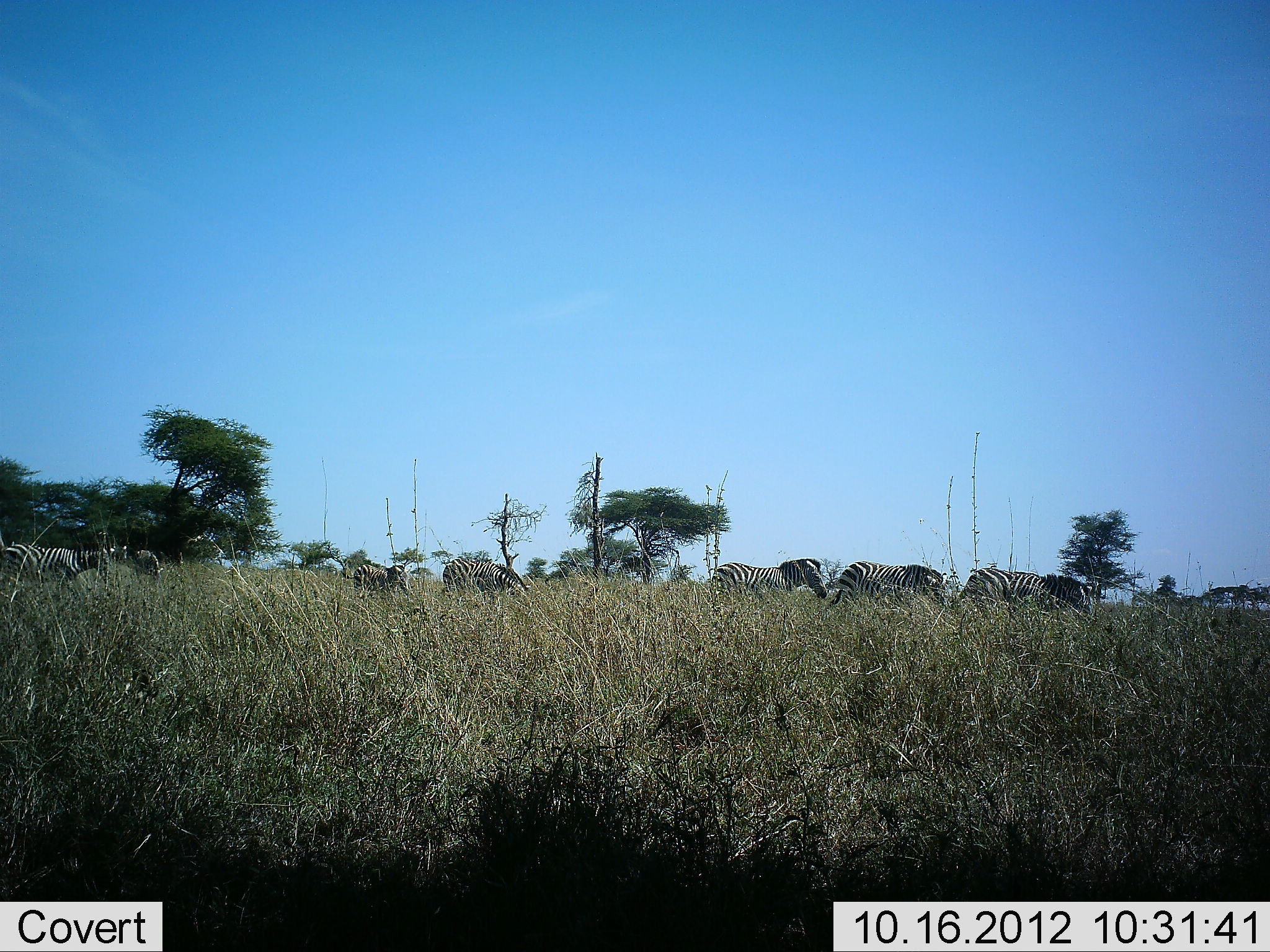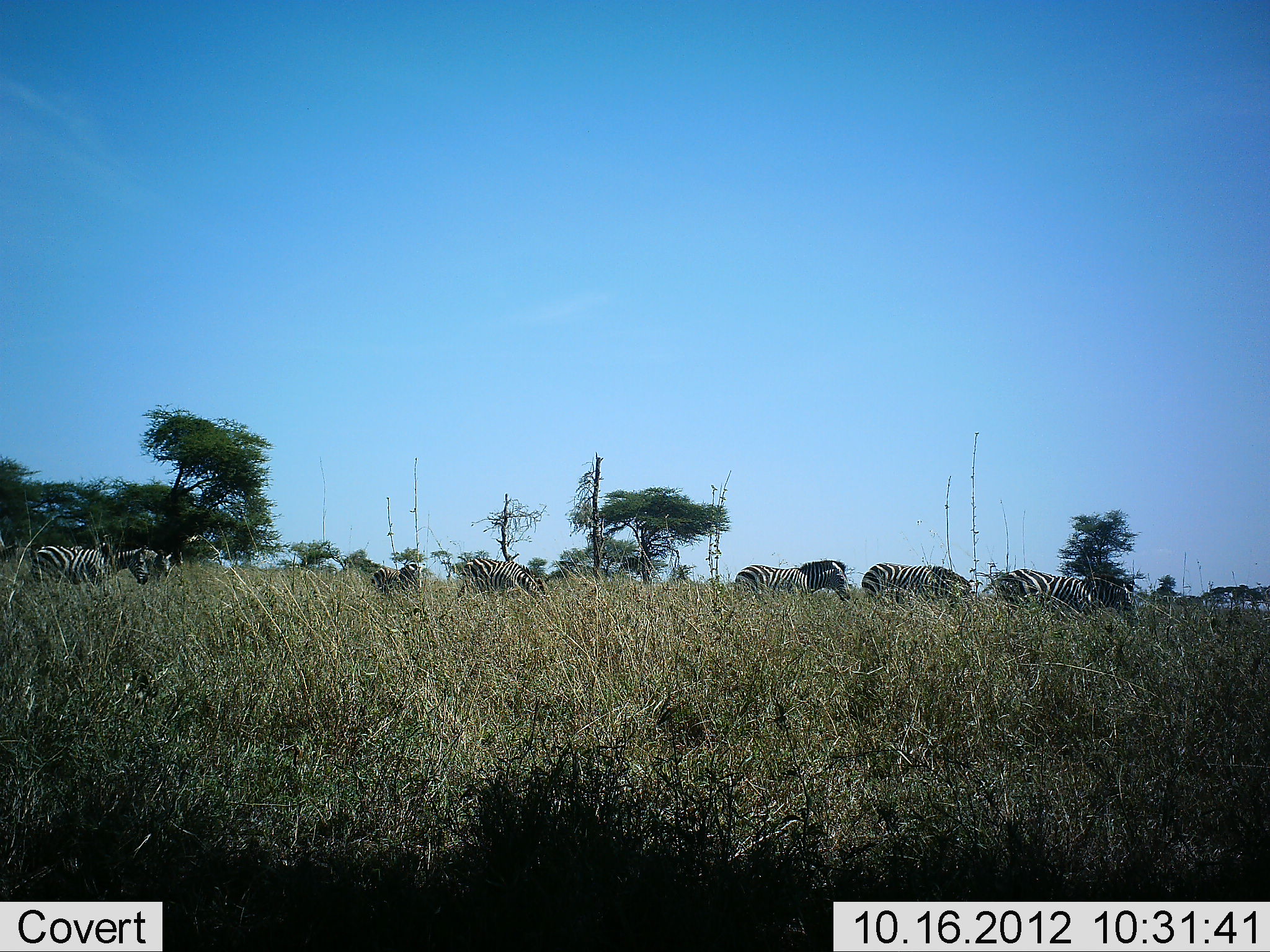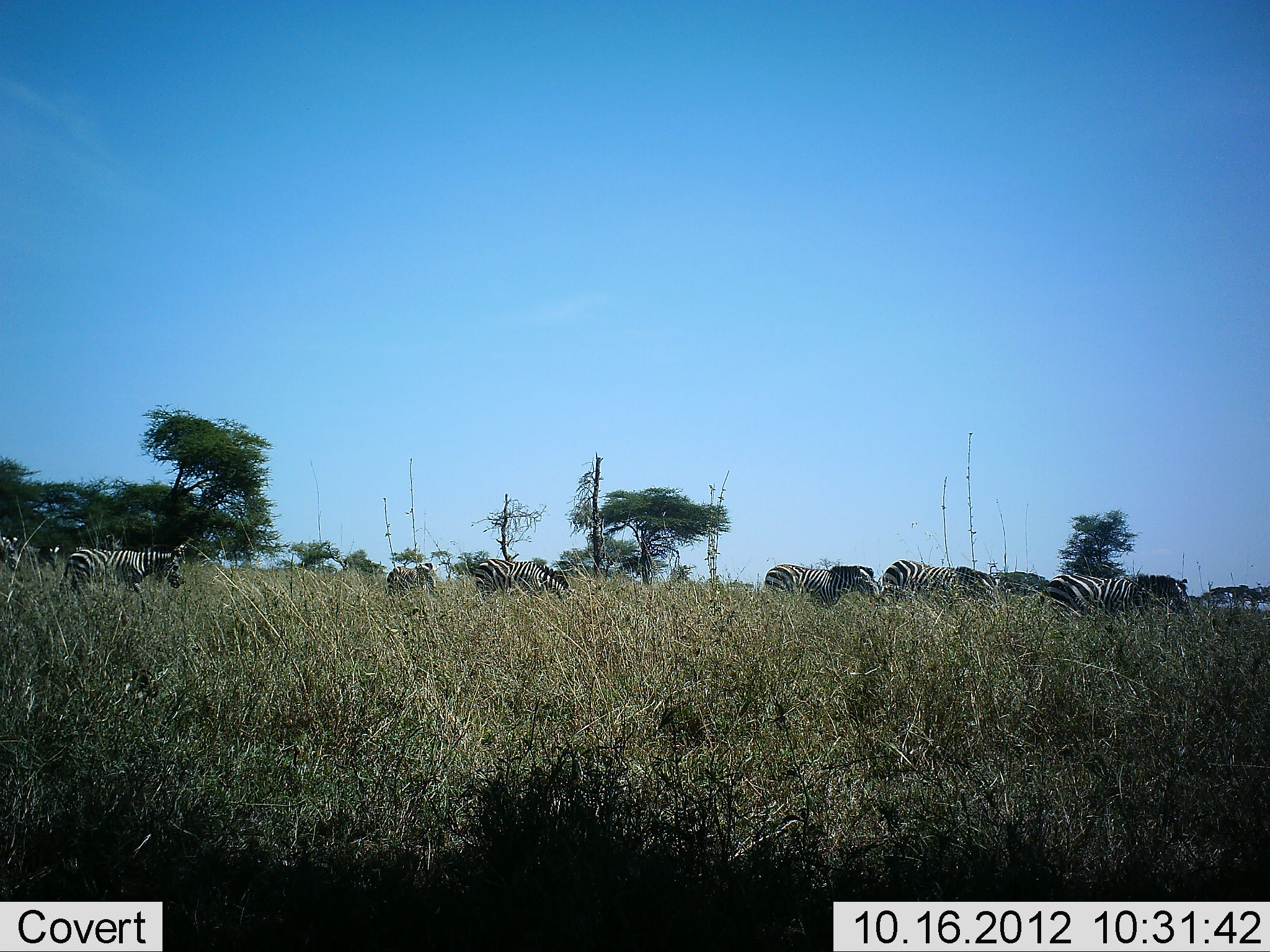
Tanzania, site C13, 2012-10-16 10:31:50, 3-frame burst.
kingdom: Animalia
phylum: Chordata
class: Mammalia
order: Perissodactyla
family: Equidae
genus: Equus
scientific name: Equus quagga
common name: plains zebra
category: zebra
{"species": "zebra (plains zebra) (Equus quagga)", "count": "8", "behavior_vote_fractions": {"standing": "0%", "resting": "0%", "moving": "100%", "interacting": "0%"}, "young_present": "10%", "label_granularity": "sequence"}